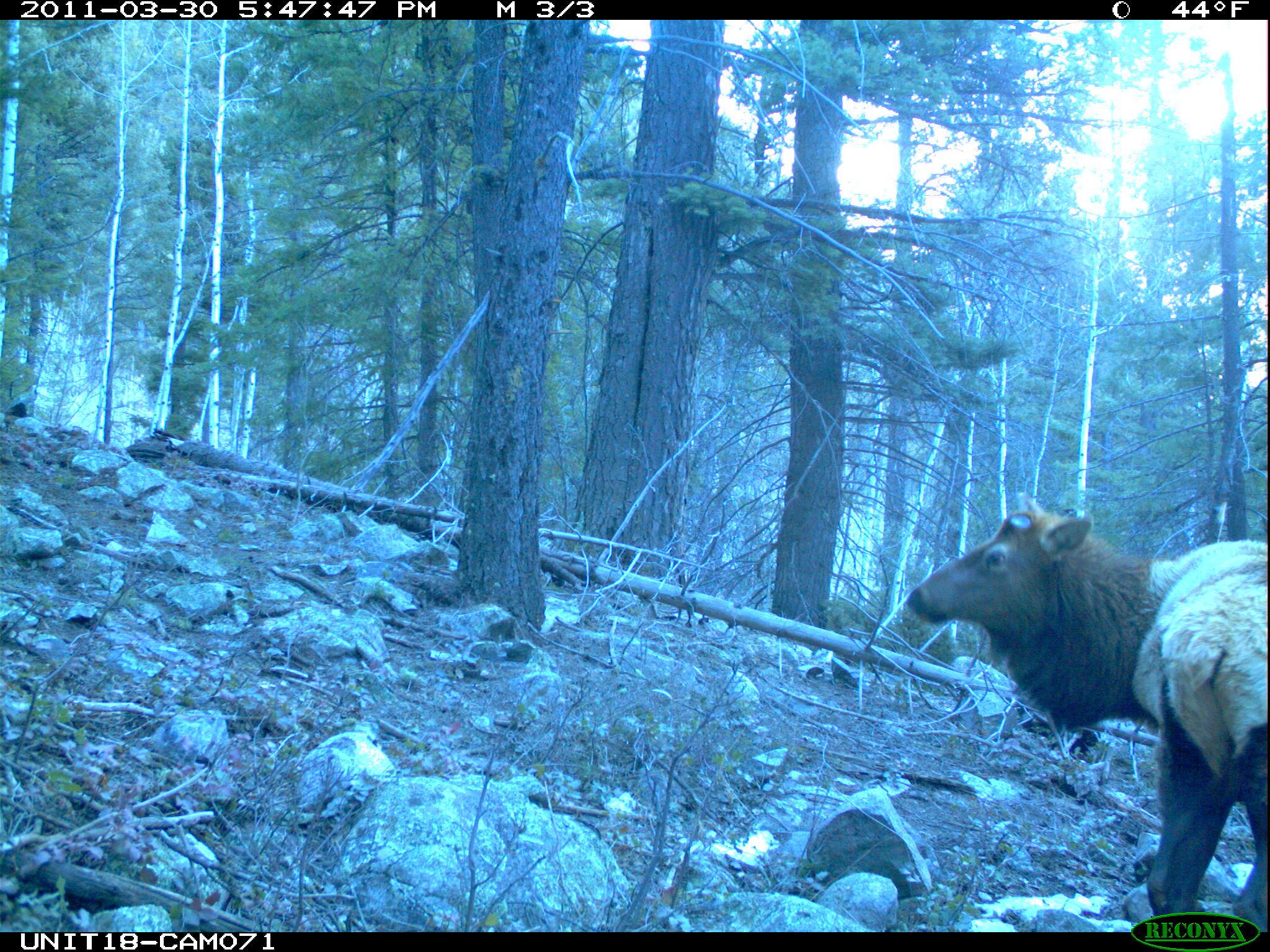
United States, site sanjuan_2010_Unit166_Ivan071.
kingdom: Animalia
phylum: Chordata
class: Mammalia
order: Artiodactyla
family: Cervidae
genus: Cervus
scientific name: Cervus elaphus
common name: red deer